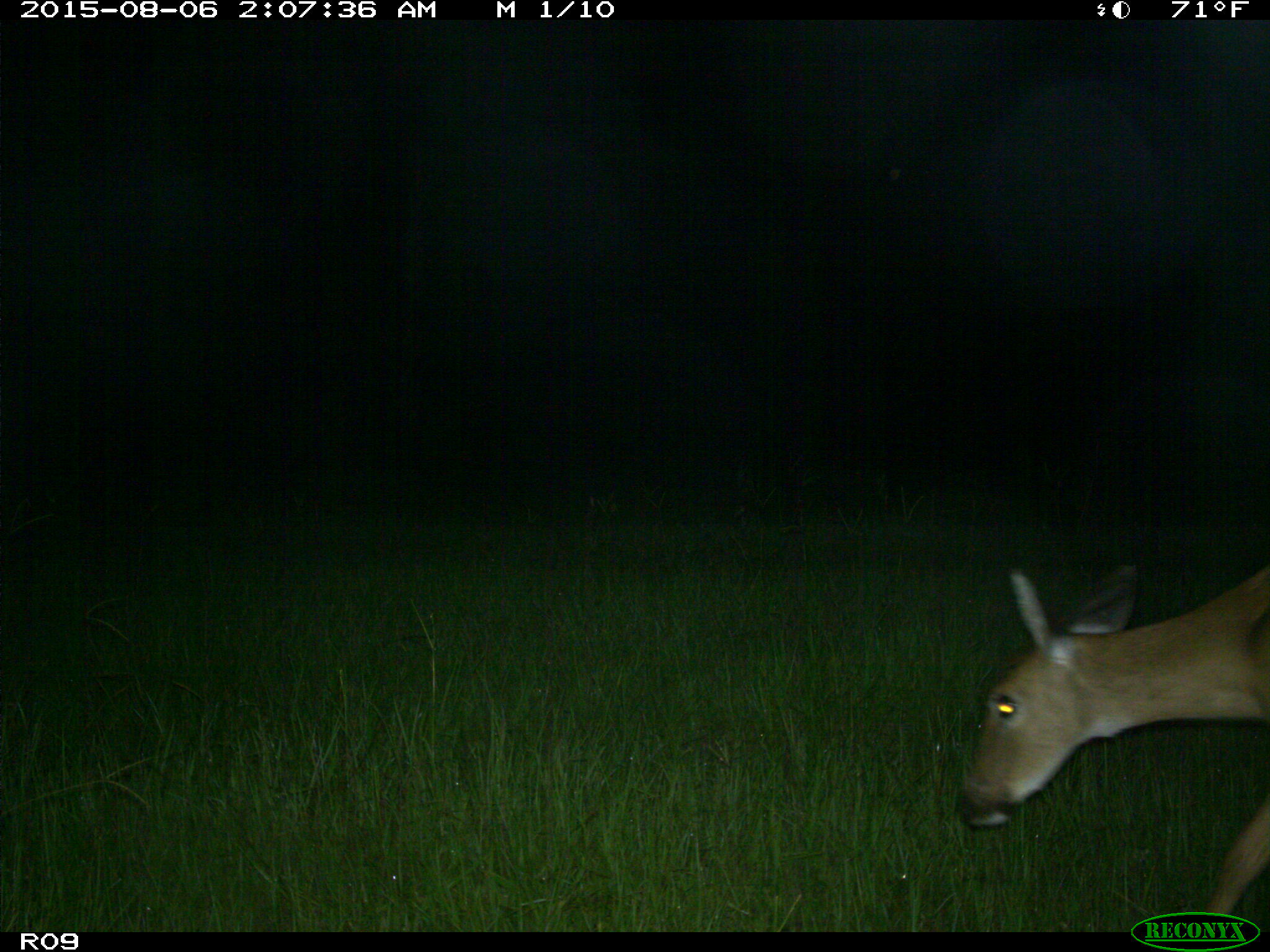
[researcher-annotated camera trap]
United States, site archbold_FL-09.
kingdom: Animalia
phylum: Chordata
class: Mammalia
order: Artiodactyla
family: Cervidae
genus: Odocoileus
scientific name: Odocoileus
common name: deer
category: unidentified deer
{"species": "unidentified deer (deer) (Odocoileus)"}